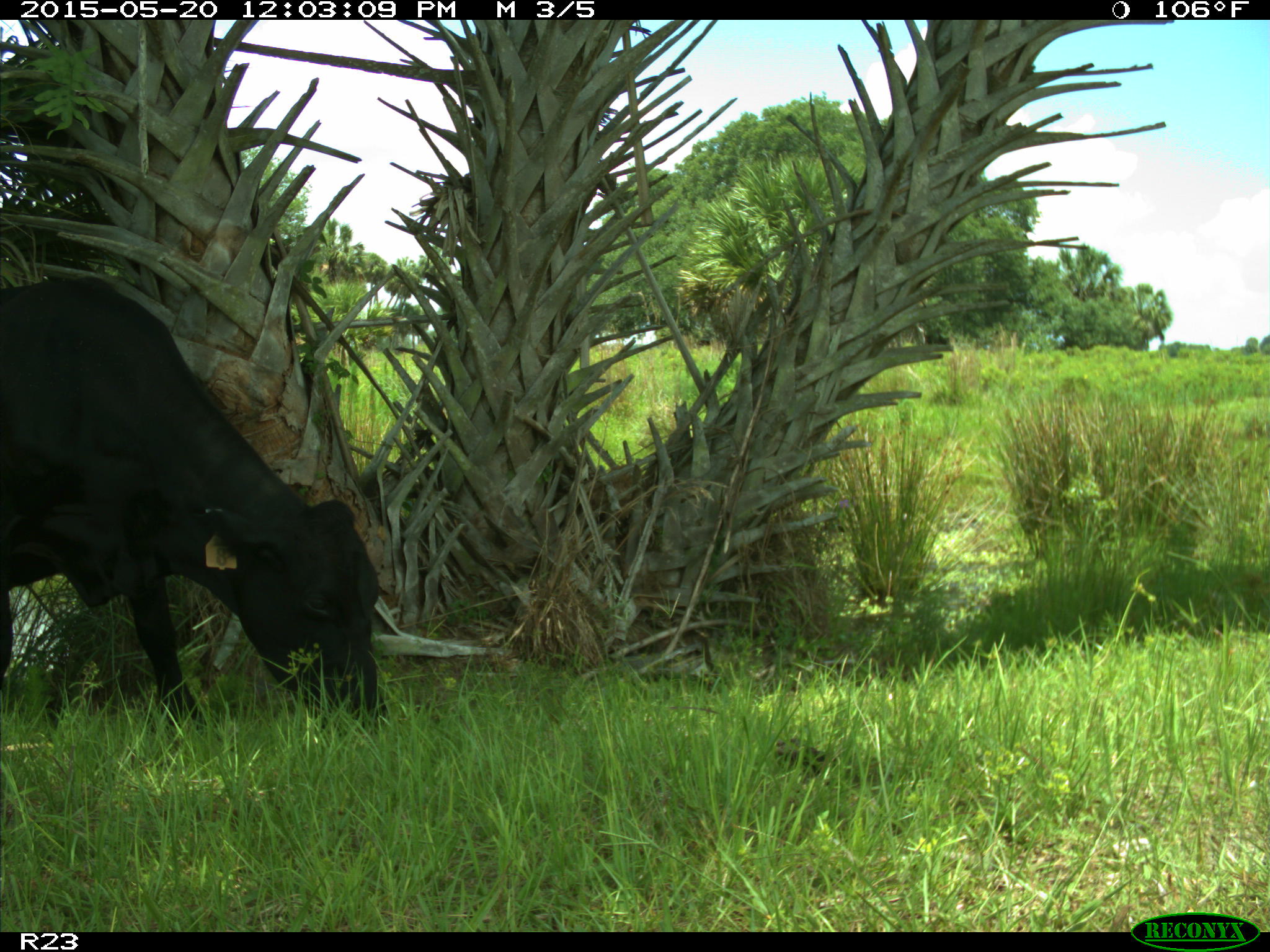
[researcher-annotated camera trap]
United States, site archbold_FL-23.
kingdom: Animalia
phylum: Chordata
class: Mammalia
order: Artiodactyla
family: Suidae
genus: Sus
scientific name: Sus scrofa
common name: wild boar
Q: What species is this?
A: Sus scrofa (wild boar).